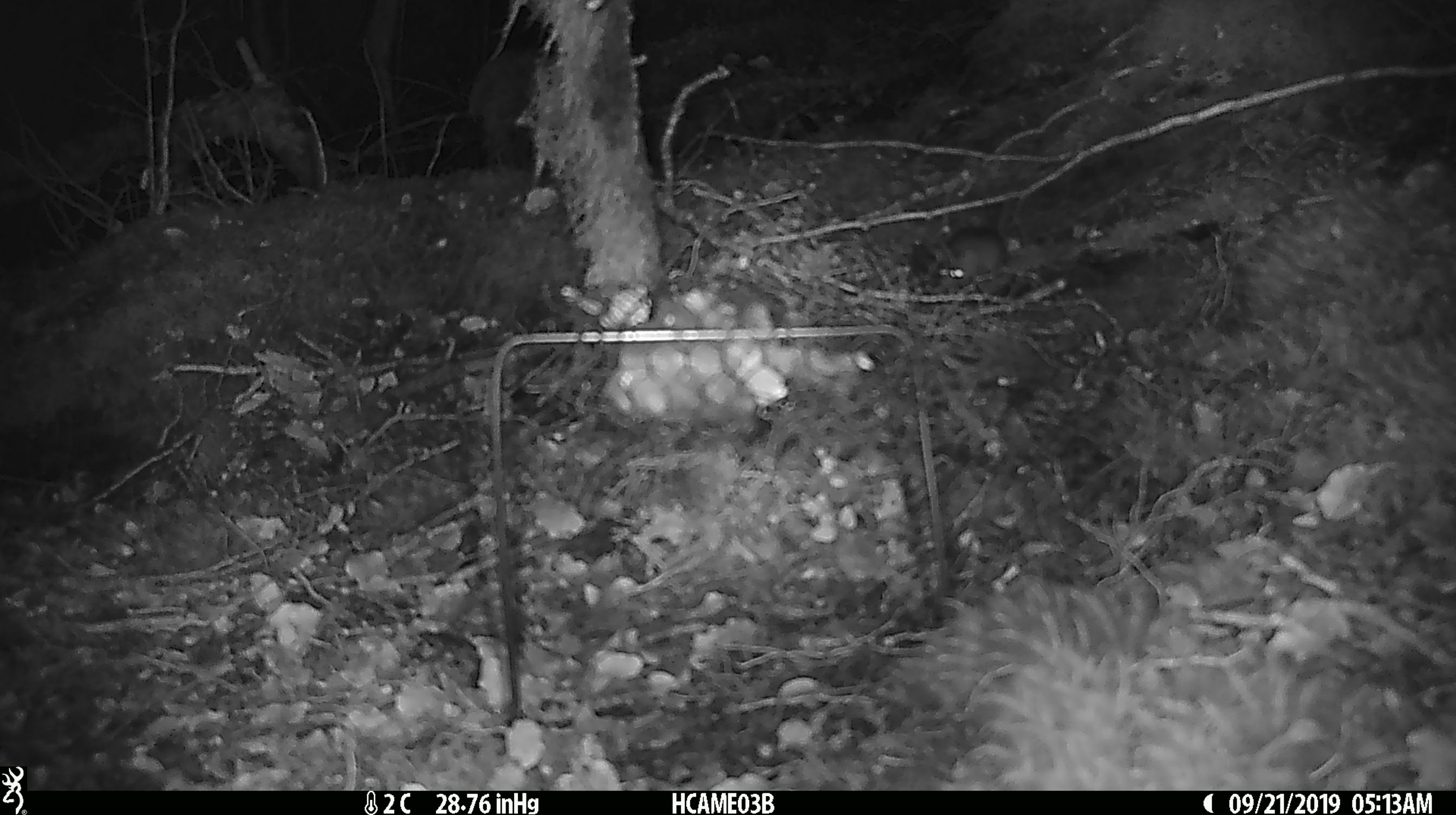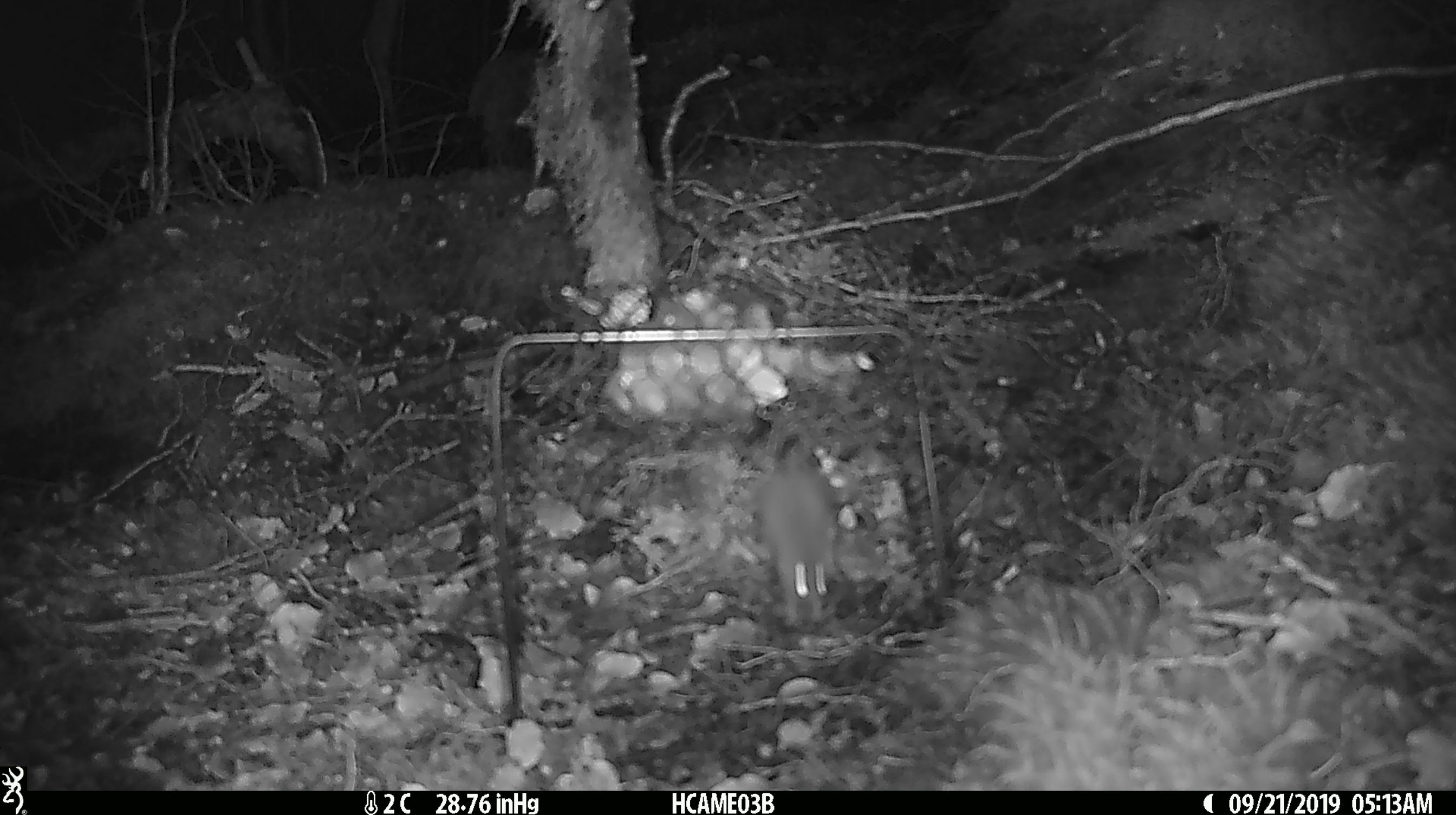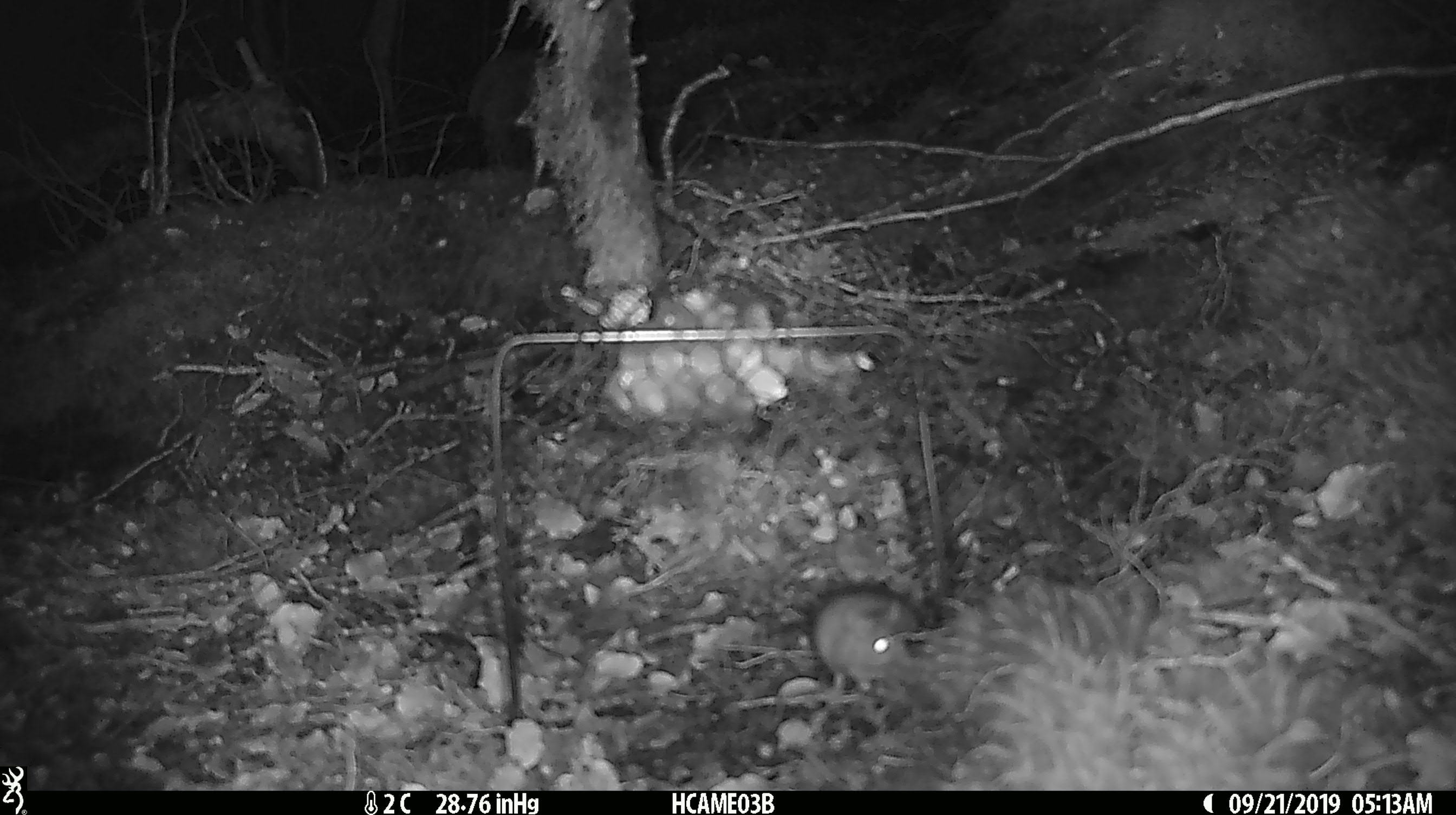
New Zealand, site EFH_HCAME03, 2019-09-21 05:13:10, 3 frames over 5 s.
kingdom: Animalia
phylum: Chordata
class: Mammalia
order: Rodentia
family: Muridae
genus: Mus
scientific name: Mus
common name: mouse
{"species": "mouse (Mus)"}